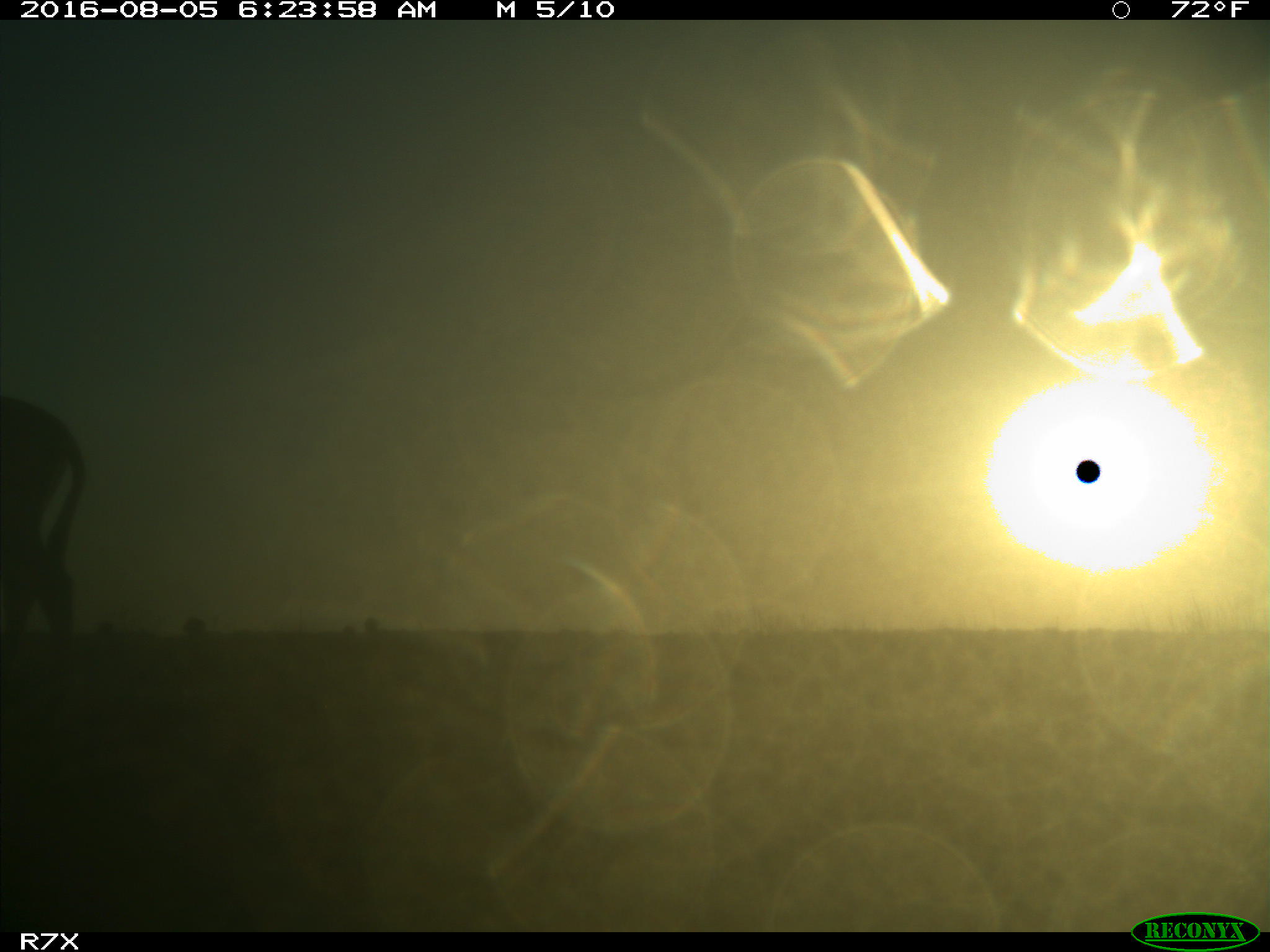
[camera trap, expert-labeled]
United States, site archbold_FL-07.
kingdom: Animalia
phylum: Chordata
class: Mammalia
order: Perissodactyla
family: Equidae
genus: Equus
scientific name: Equus africanus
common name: african wild ass